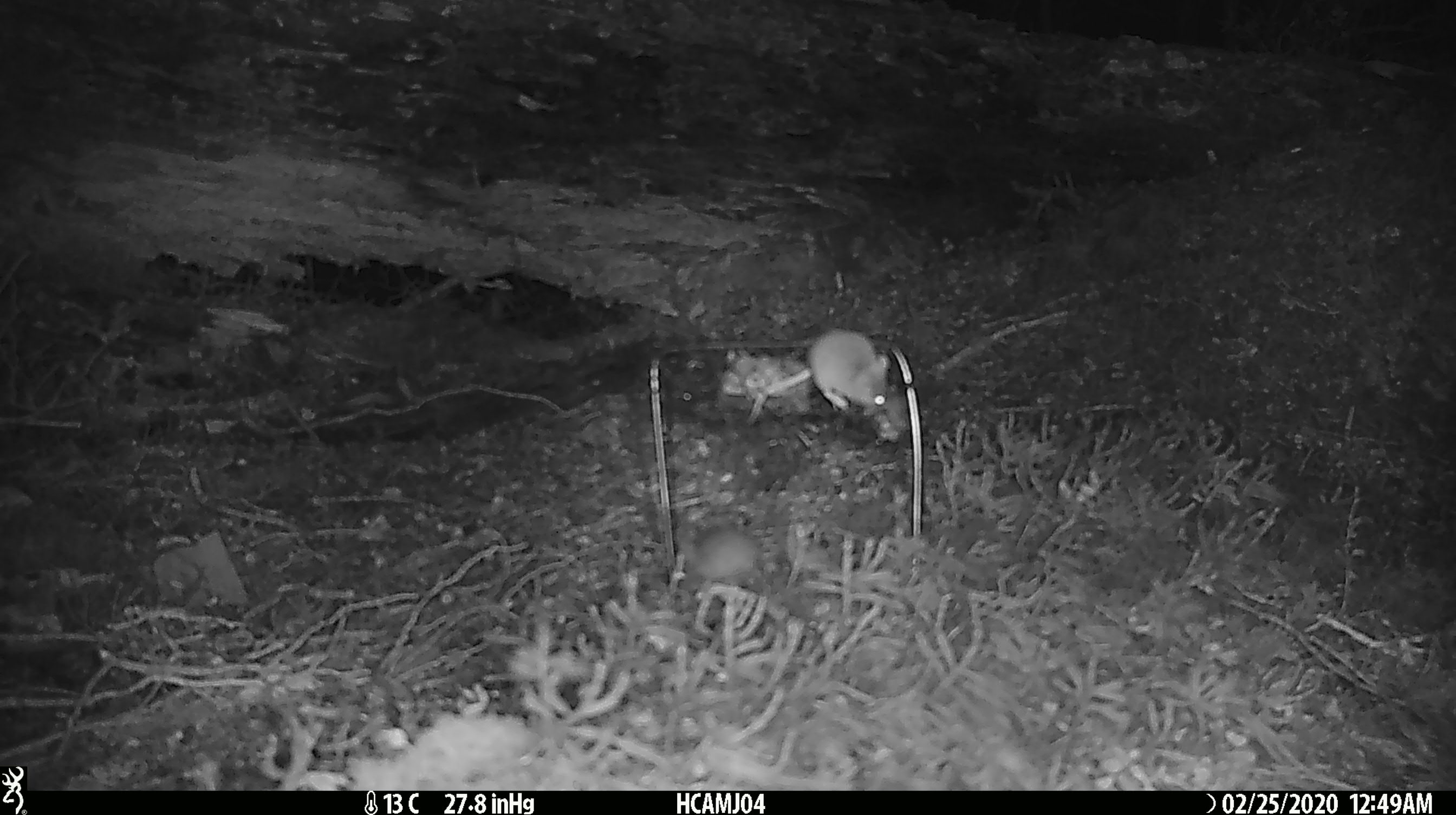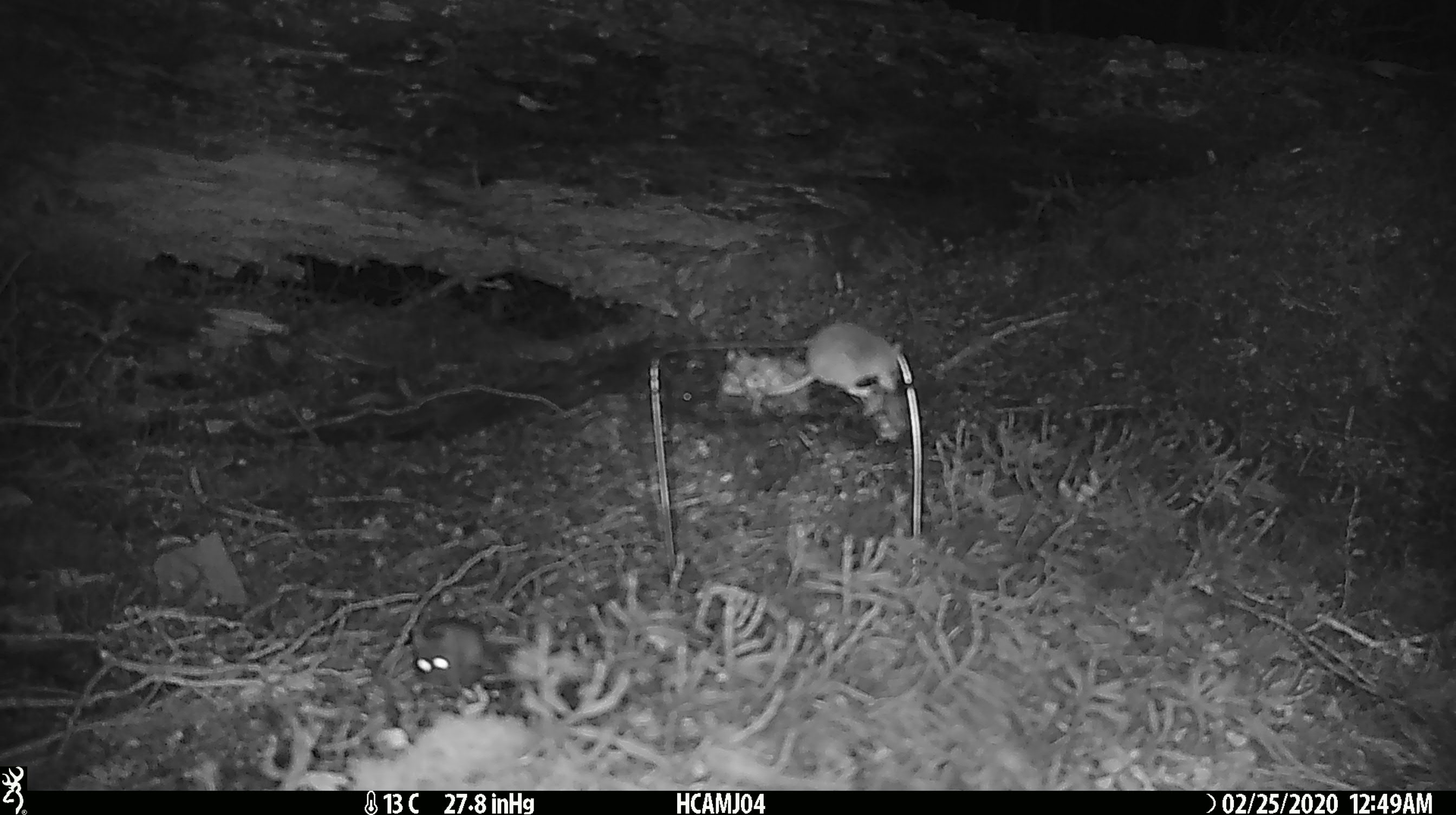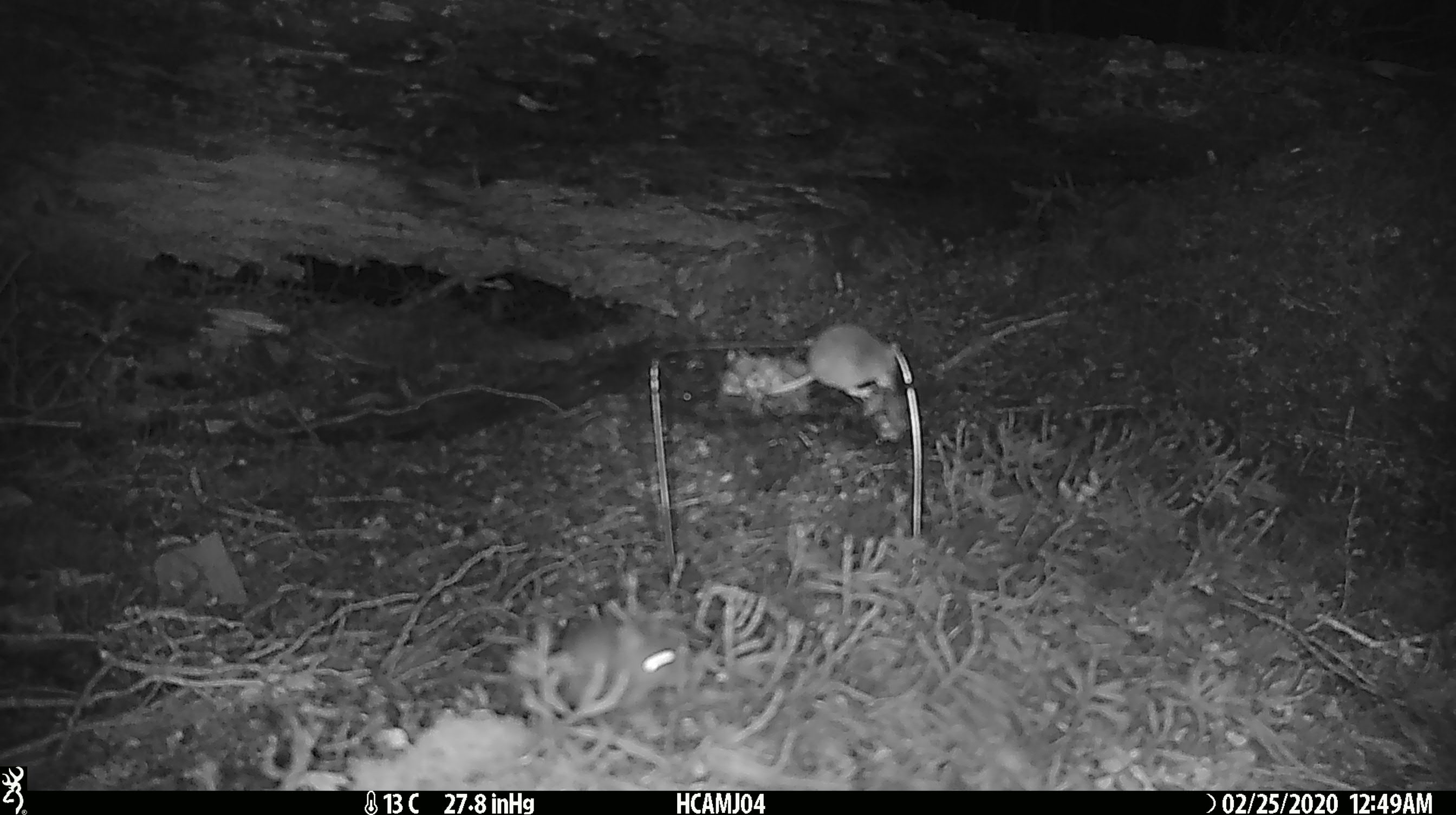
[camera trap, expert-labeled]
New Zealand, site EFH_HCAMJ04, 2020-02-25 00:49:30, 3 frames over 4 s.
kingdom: Animalia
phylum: Chordata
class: Mammalia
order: Rodentia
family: Muridae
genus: Mus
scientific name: Mus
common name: mouse